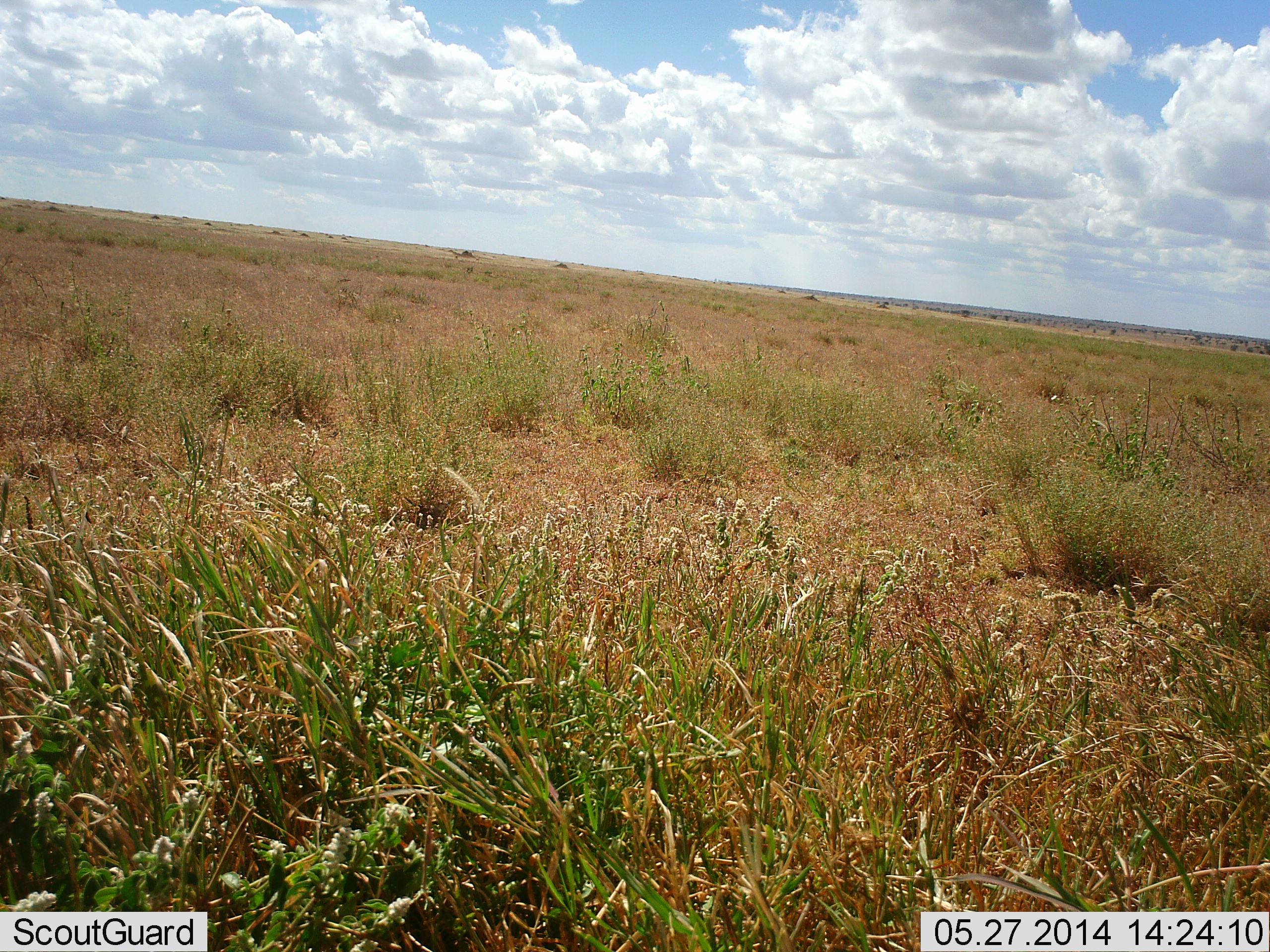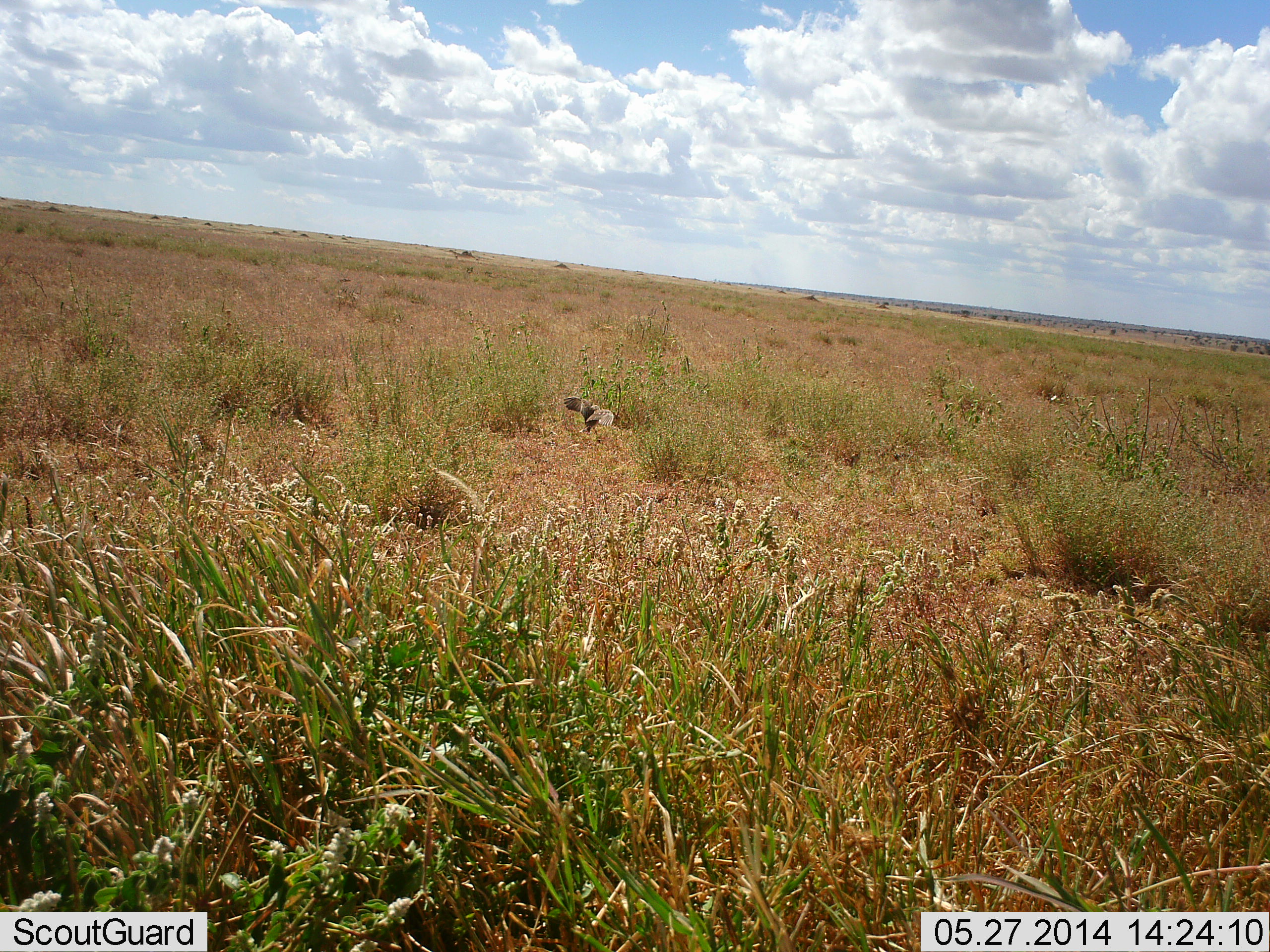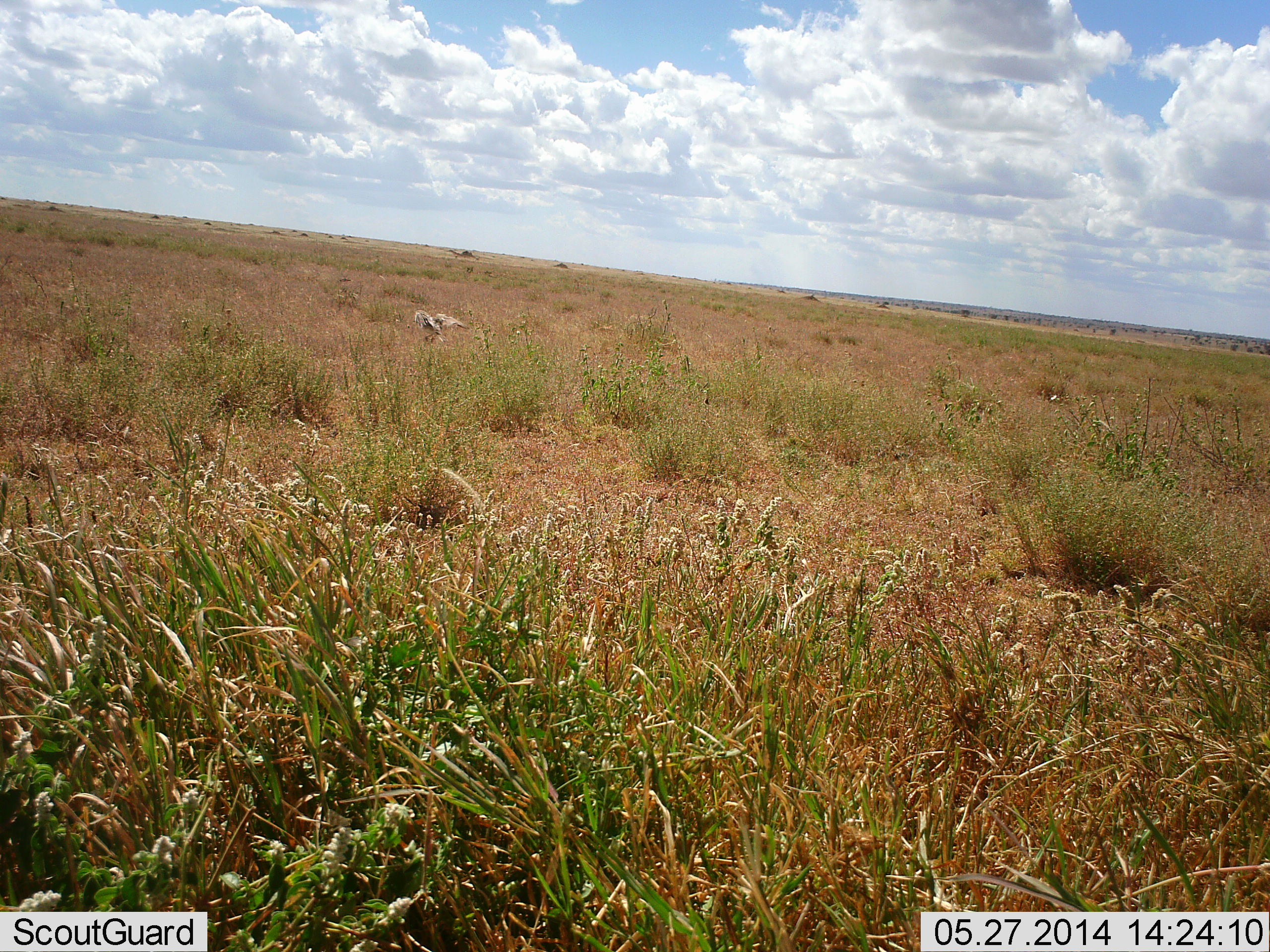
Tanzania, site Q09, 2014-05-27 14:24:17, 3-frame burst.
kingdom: Animalia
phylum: Chordata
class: Aves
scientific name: Aves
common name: bird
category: otherbird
Otherbird (bird) (Aves), count 1. Behavior (volunteer vote fractions): standing 0%, resting 3%, moving 100%, interacting 0%. Young present (vote fraction): 0%. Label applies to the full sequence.